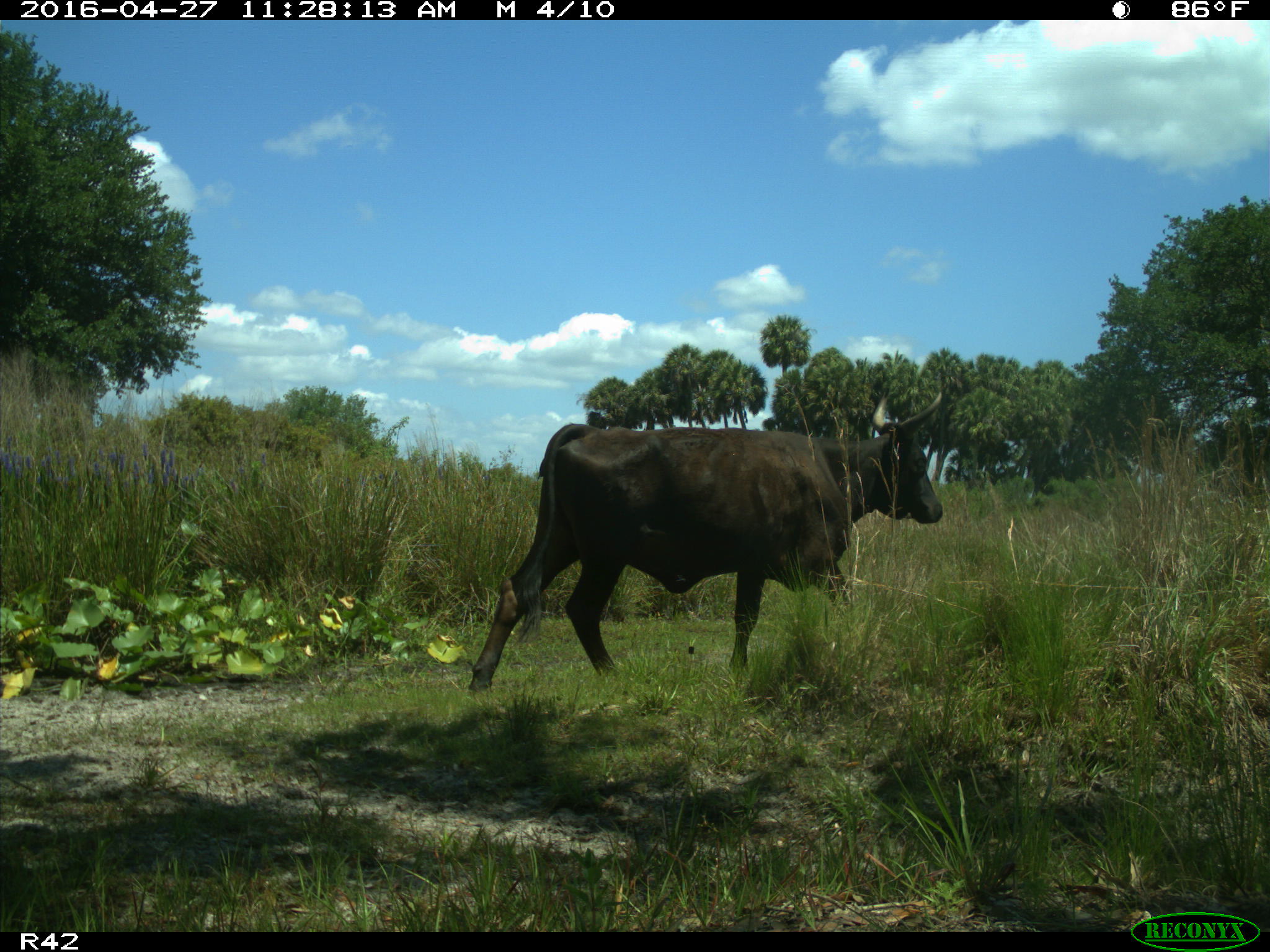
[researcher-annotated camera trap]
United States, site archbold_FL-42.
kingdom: Animalia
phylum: Chordata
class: Mammalia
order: Artiodactyla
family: Bovidae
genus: Bos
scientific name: Bos taurus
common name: domestic cow